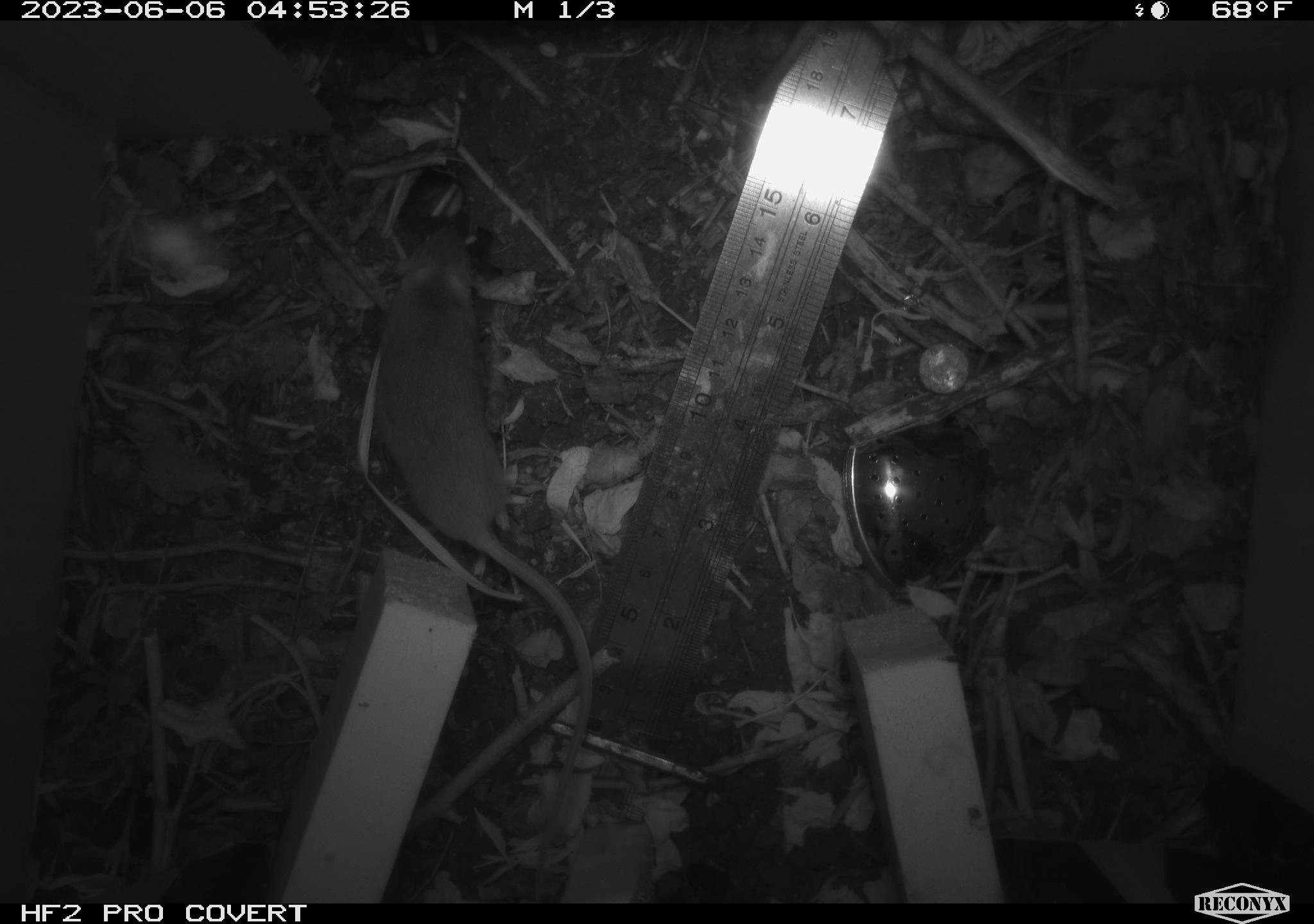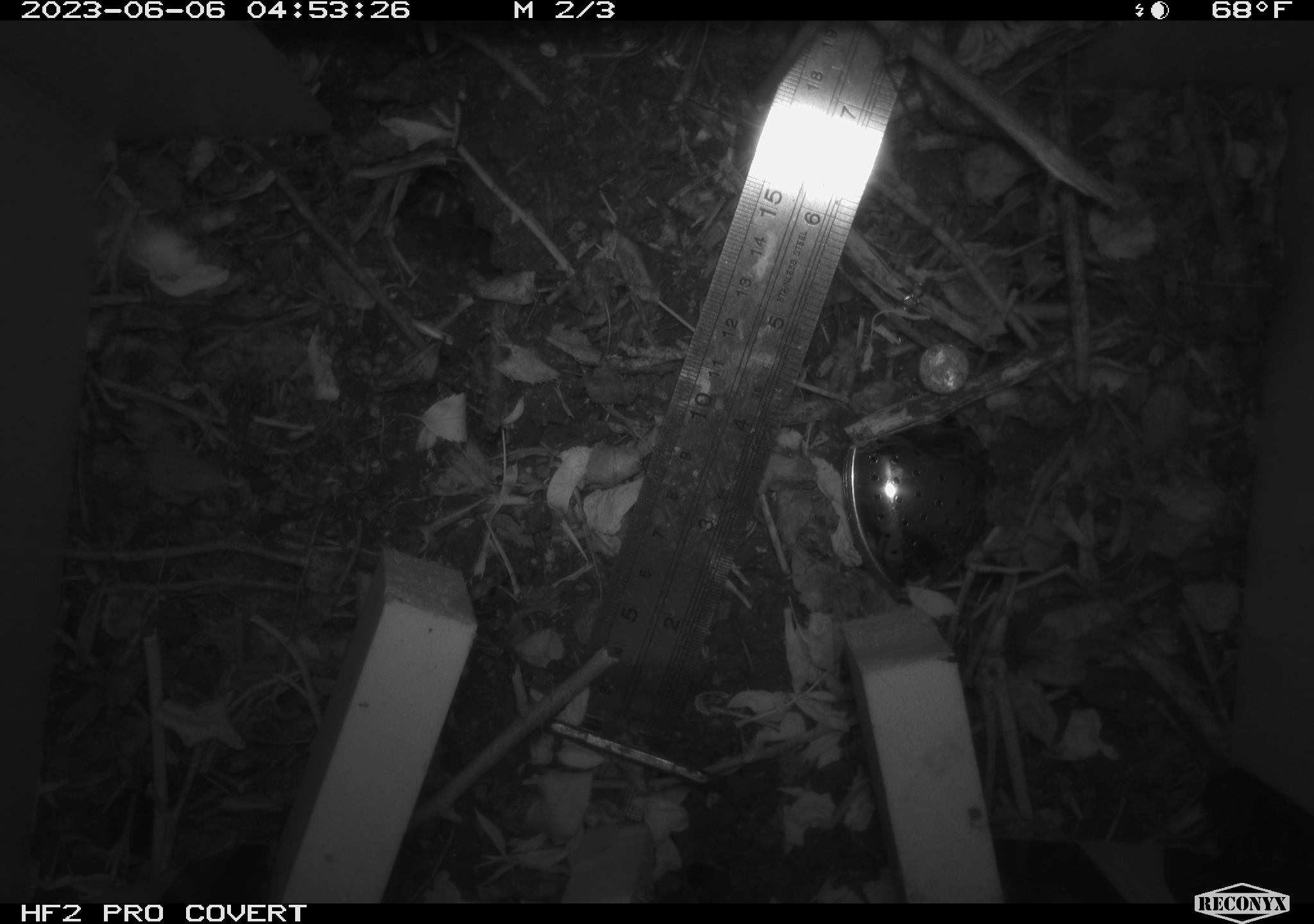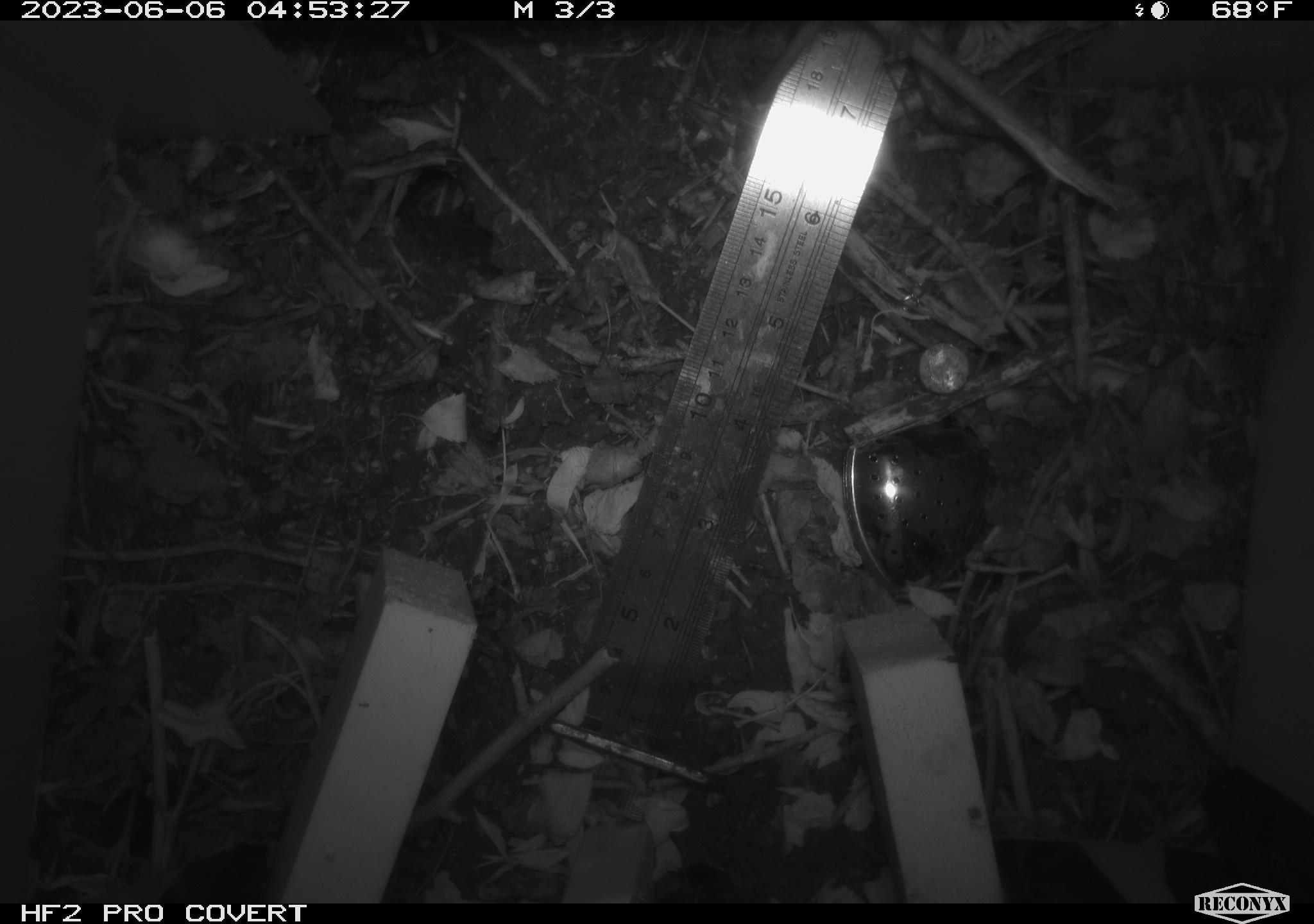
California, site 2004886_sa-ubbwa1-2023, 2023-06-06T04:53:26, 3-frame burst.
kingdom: Animalia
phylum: Chordata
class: Mammalia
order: Rodentia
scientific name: Rodentia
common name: rodent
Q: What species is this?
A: Rodent (Rodentia).